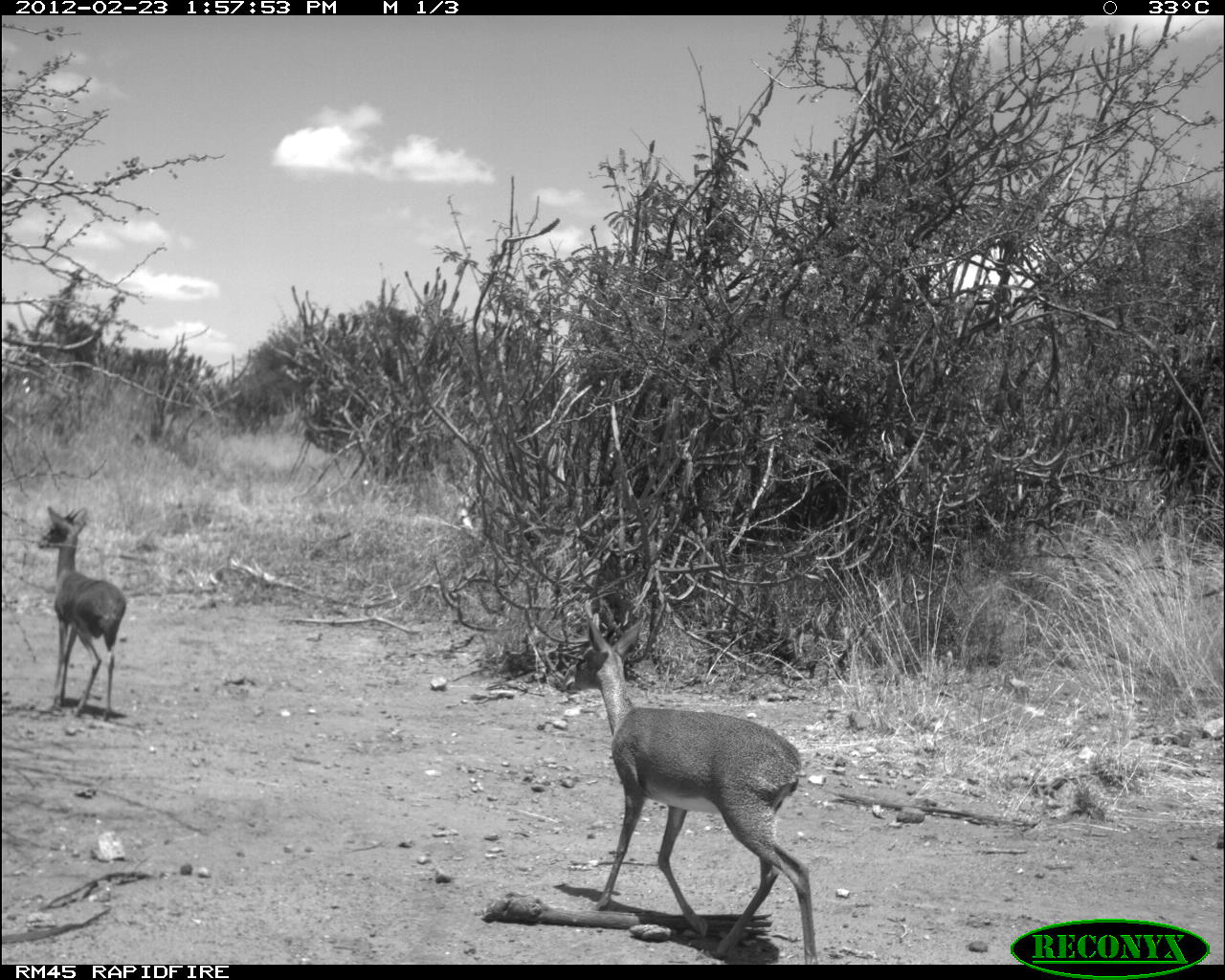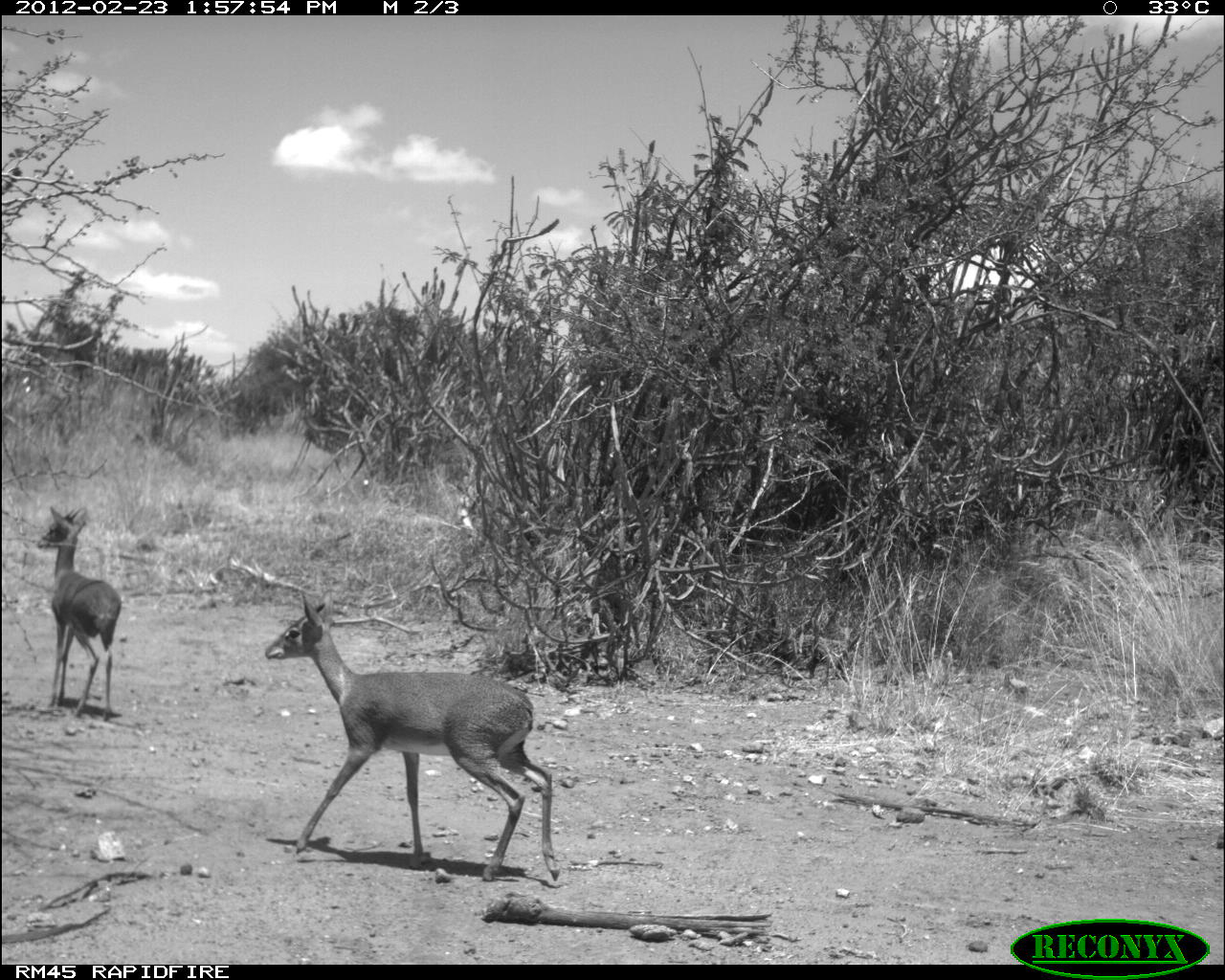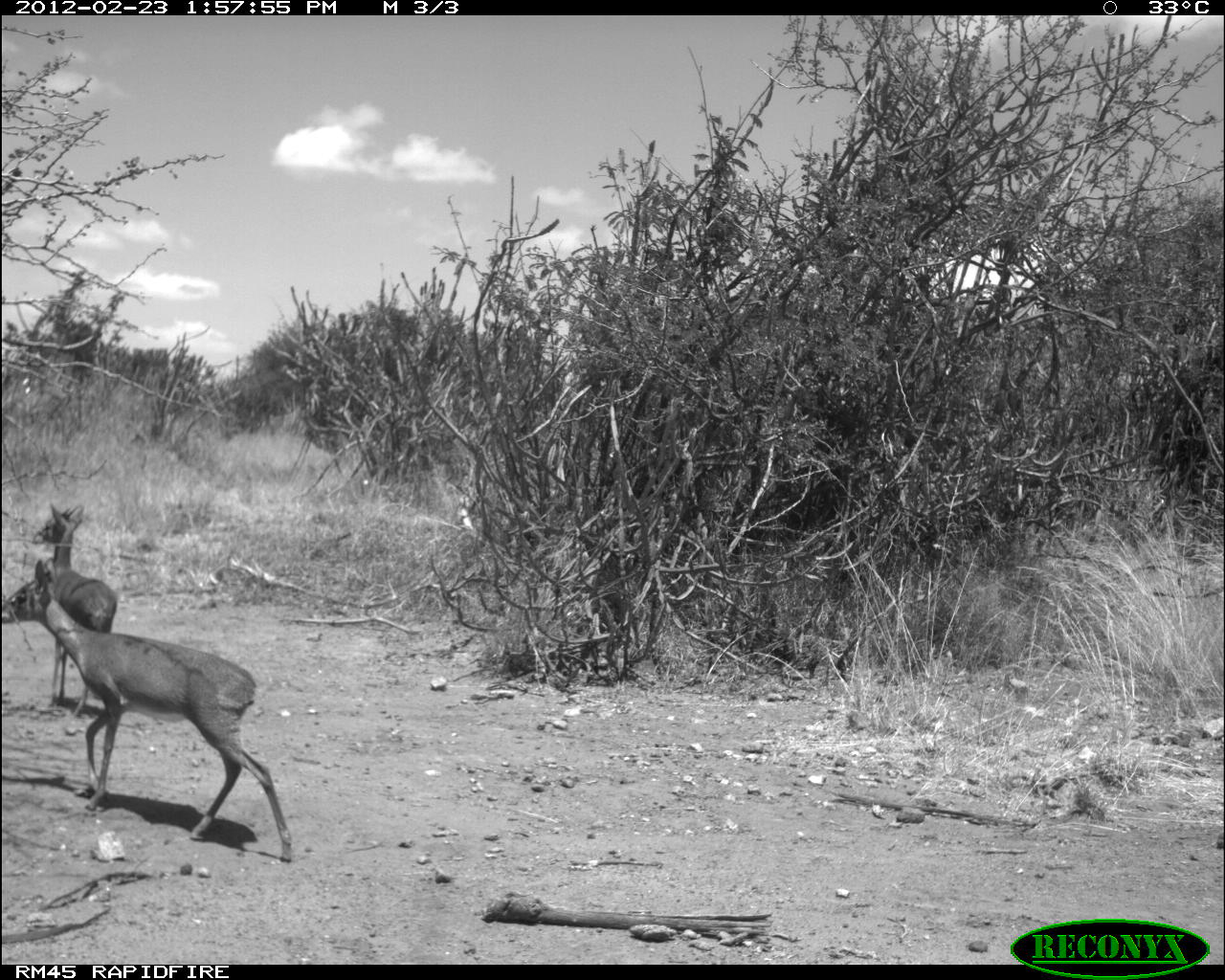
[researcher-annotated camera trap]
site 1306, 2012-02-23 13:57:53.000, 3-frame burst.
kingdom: Animalia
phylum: Chordata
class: Mammalia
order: Artiodactyla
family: Bovidae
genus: Madoqua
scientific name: Madoqua guentheri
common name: günther's dik-dik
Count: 2.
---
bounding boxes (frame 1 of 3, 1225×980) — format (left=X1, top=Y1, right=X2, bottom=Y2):
madoqua guentheri: (left=563, top=611, right=818, bottom=963); (left=37, top=506, right=126, bottom=721)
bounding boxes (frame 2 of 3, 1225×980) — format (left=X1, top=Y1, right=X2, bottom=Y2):
madoqua guentheri: (left=264, top=588, right=561, bottom=879); (left=33, top=505, right=121, bottom=723)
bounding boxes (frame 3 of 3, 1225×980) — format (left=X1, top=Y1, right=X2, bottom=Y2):
madoqua guentheri: (left=0, top=558, right=292, bottom=861); (left=31, top=502, right=116, bottom=715)